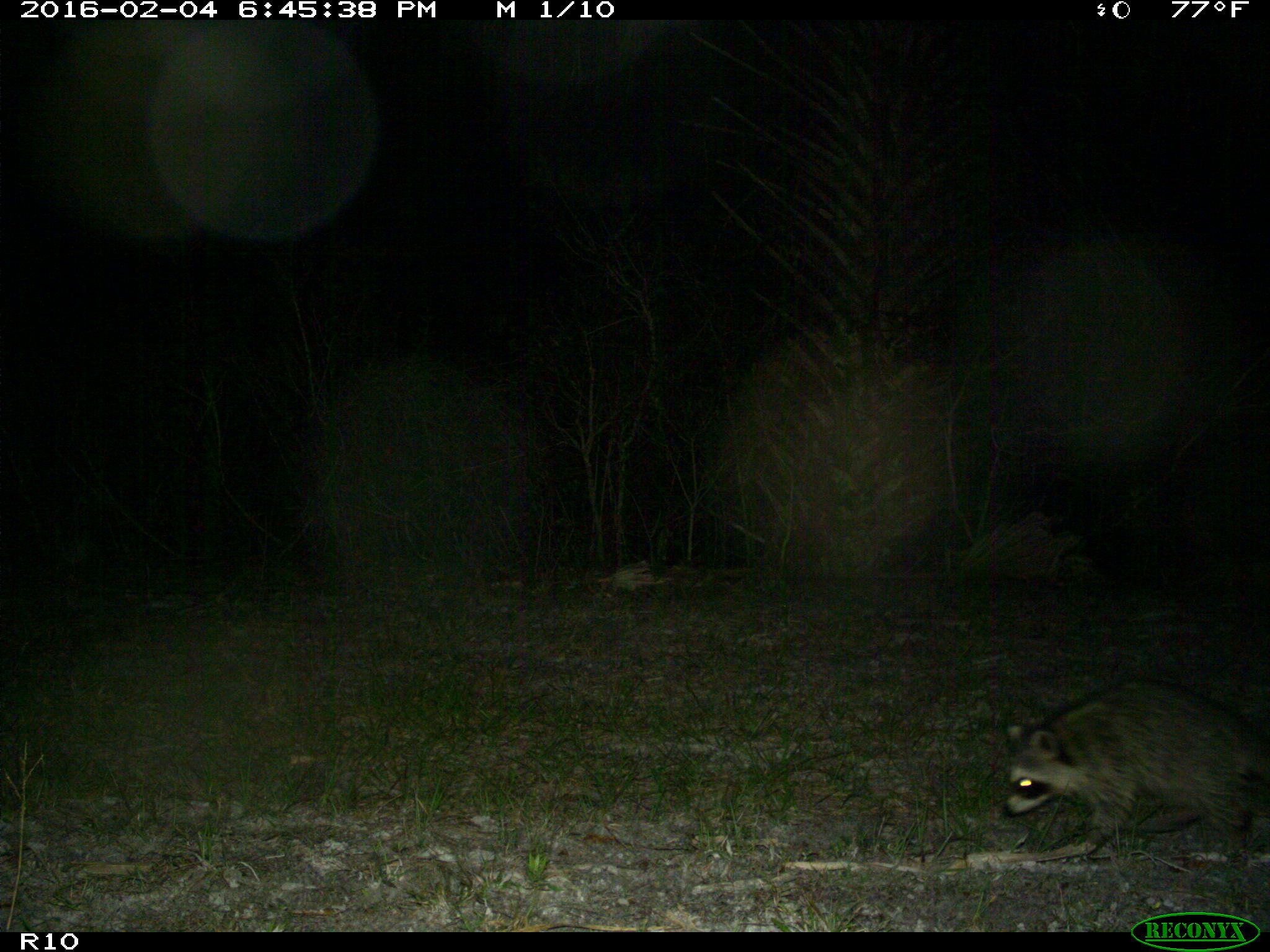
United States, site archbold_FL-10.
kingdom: Animalia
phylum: Chordata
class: Mammalia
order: Carnivora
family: Procyonidae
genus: Procyon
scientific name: Procyon lotor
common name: common raccoon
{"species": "Procyon lotor (common raccoon)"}